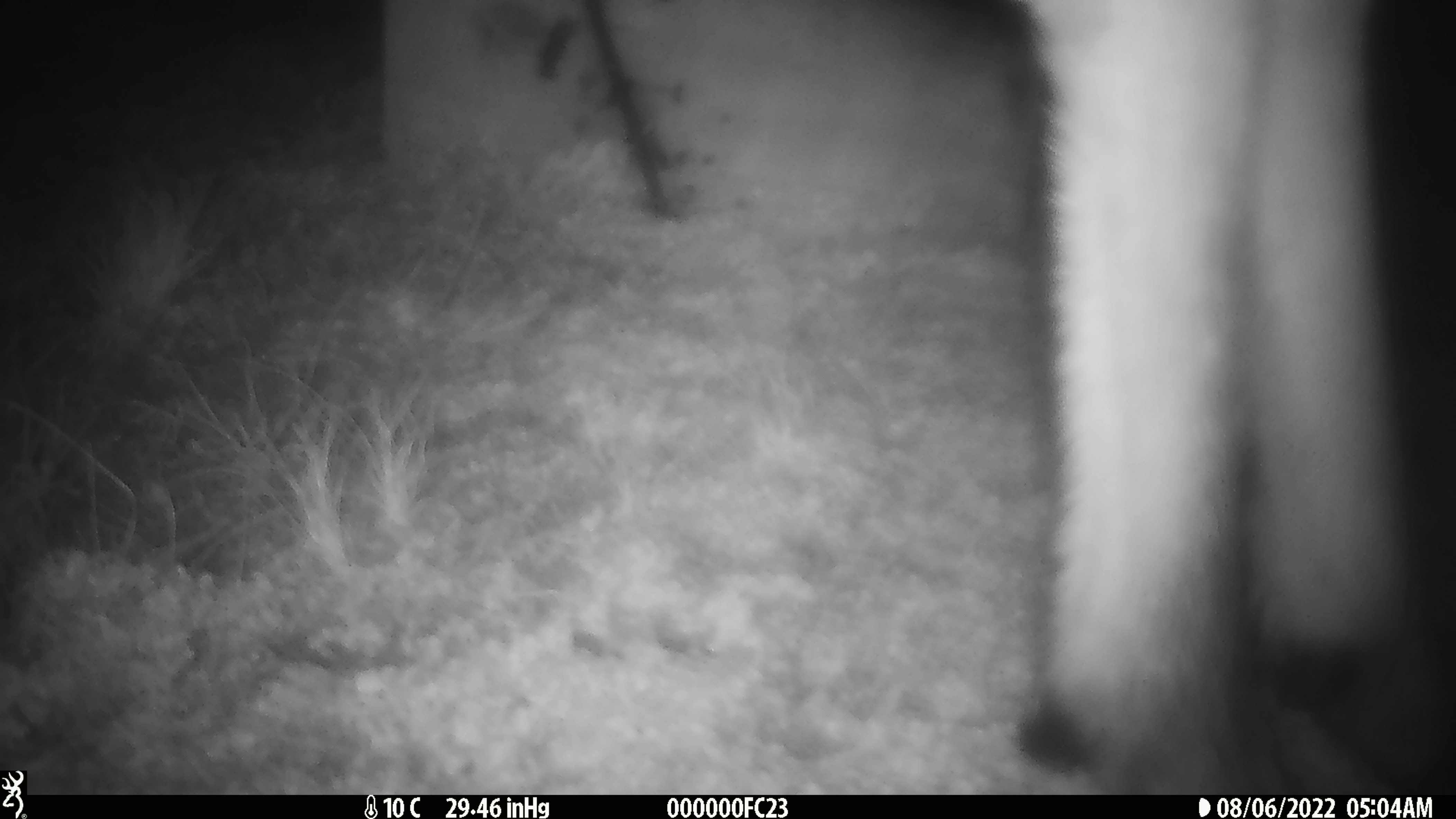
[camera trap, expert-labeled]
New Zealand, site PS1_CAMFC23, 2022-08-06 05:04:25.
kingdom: Animalia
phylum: Chordata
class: Mammalia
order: Artiodactyla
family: Cervidae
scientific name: Cervidae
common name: deer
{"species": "deer (Cervidae)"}